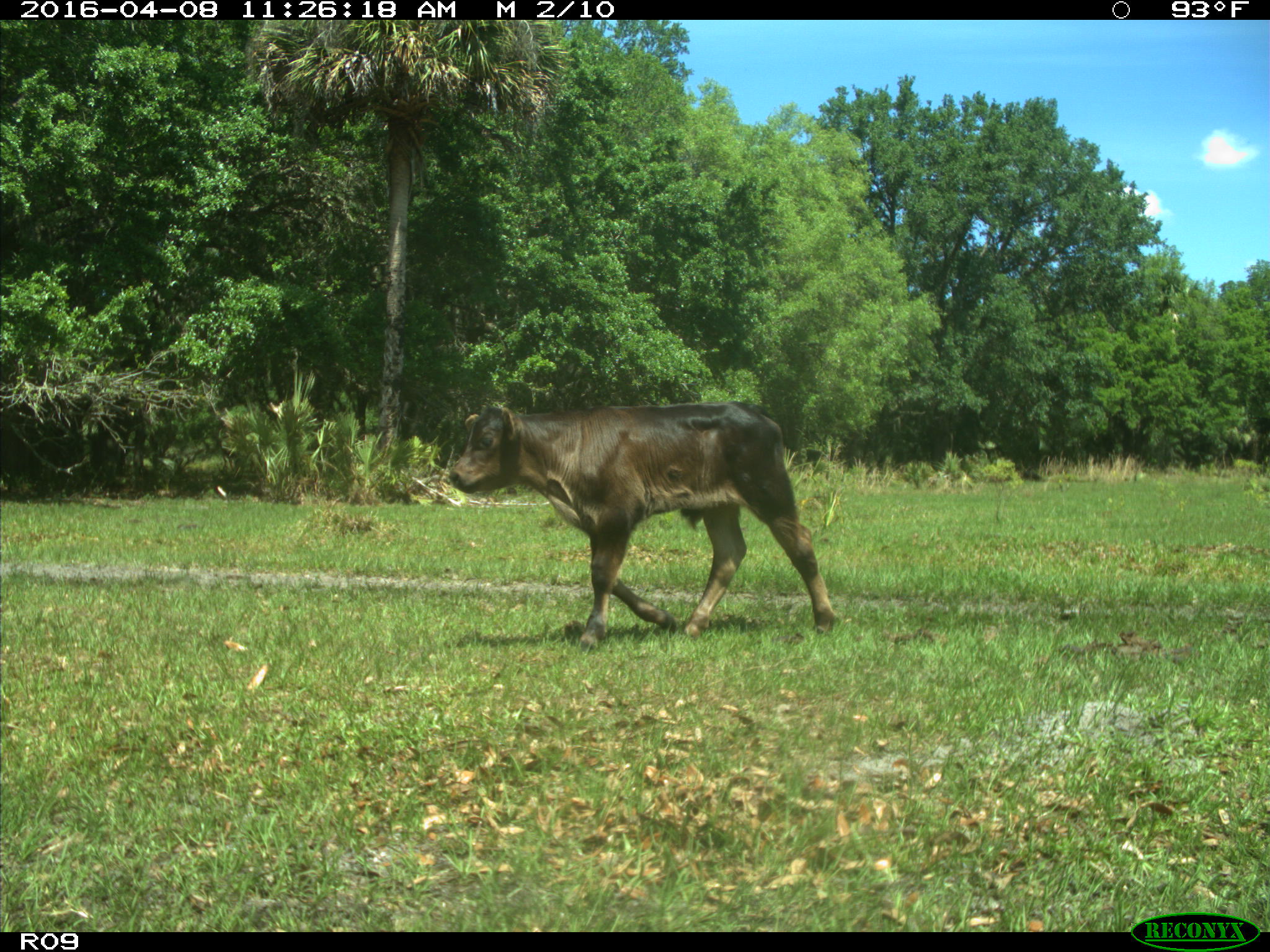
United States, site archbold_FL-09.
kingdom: Animalia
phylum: Chordata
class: Mammalia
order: Artiodactyla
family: Bovidae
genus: Bos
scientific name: Bos taurus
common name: domestic cow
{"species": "Bos taurus (domestic cow)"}